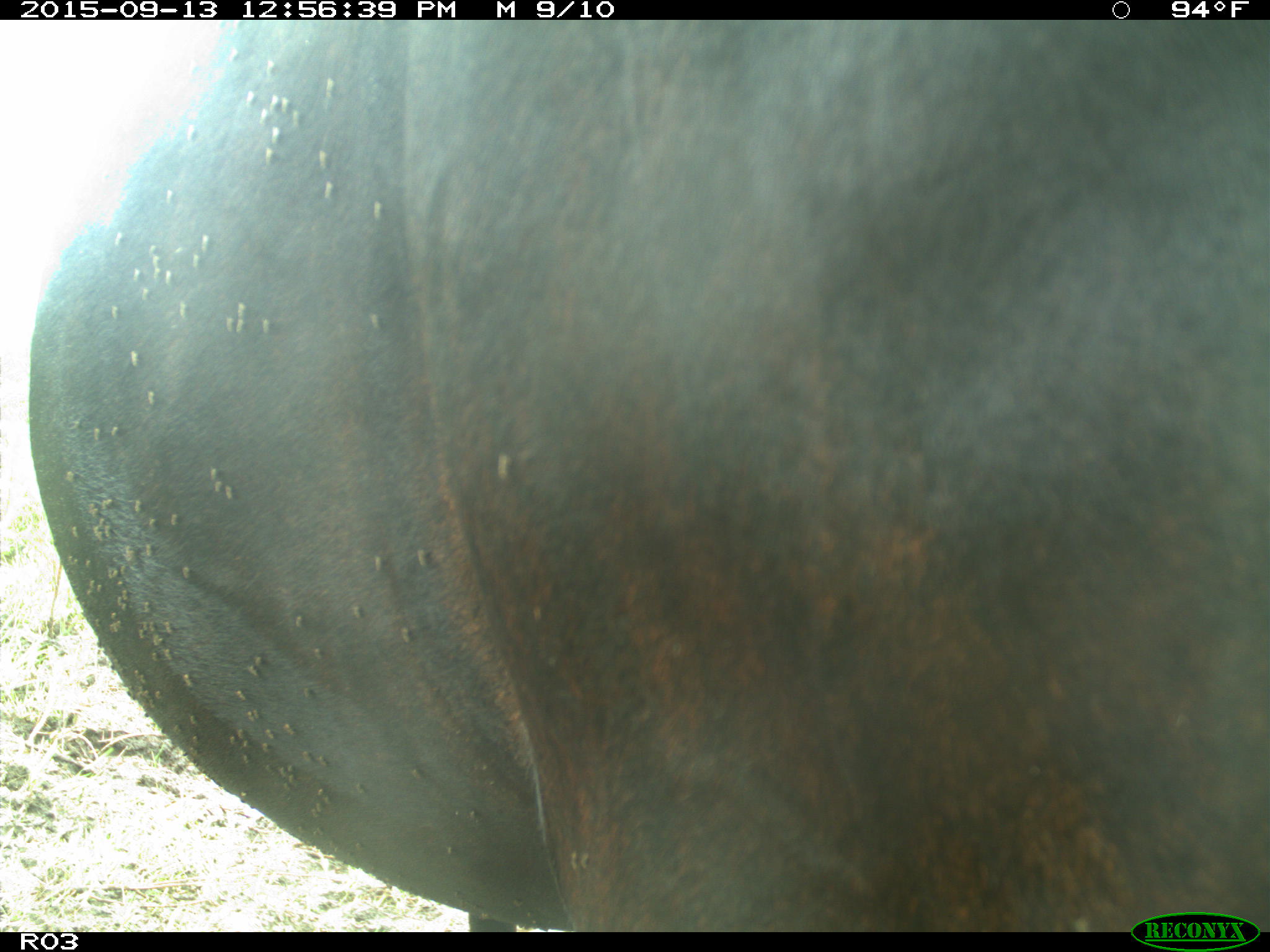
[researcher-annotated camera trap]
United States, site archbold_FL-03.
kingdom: Animalia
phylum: Chordata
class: Mammalia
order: Artiodactyla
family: Bovidae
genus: Bos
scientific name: Bos taurus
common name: domestic cow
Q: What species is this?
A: Bos taurus (domestic cow).